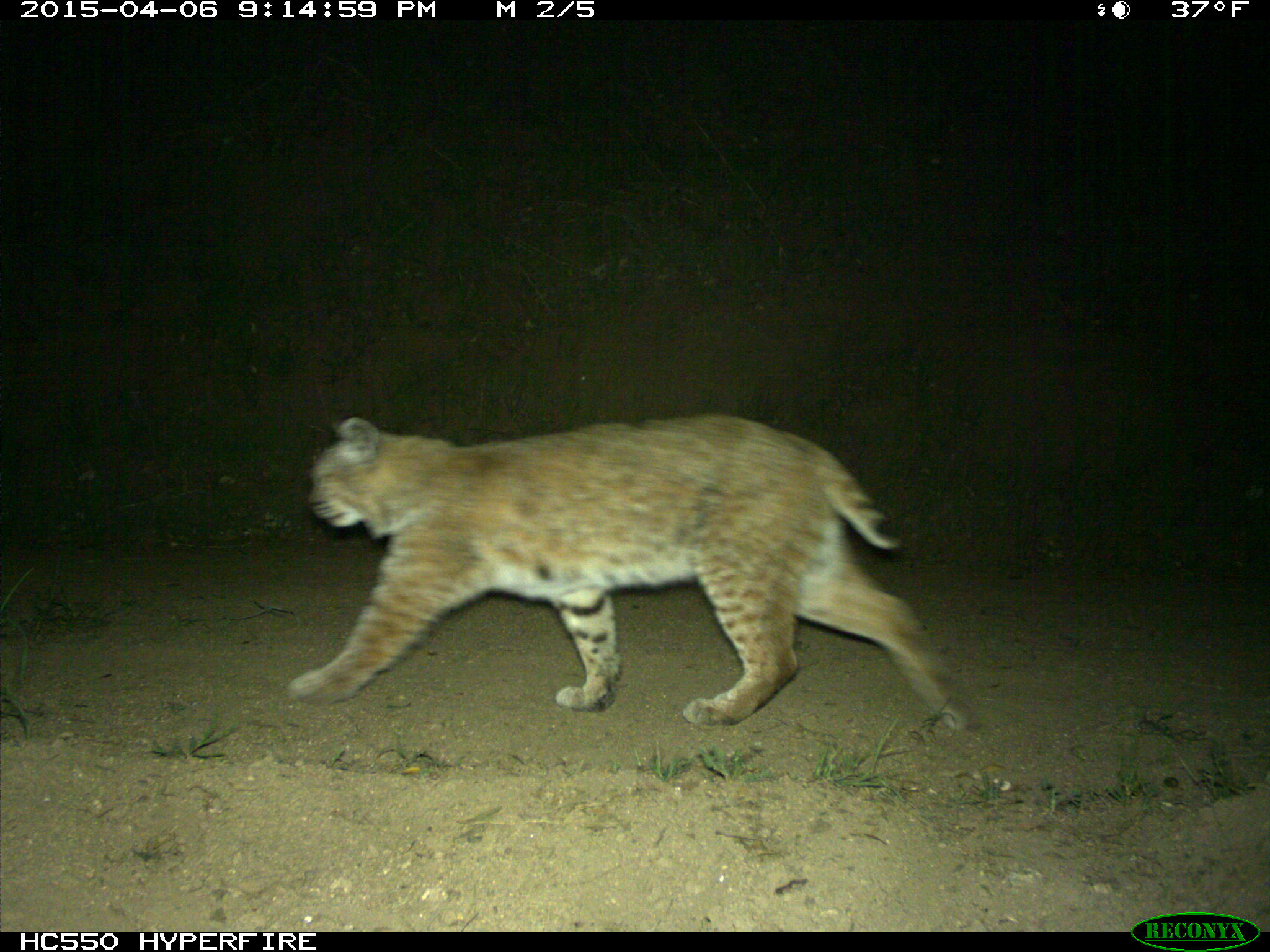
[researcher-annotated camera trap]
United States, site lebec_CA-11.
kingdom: Animalia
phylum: Chordata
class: Mammalia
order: Carnivora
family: Felidae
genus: Lynx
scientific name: Lynx rufus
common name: bobcat